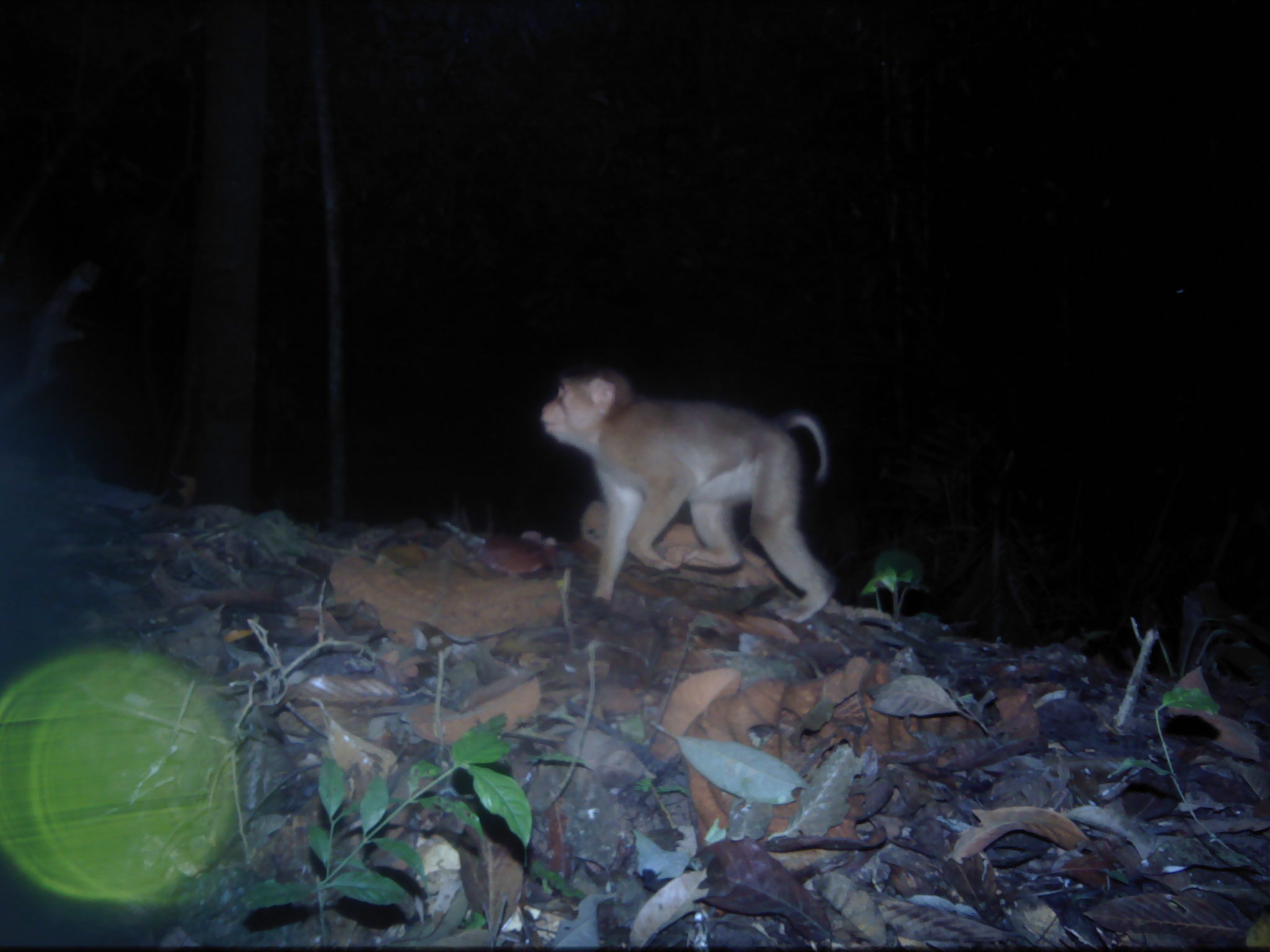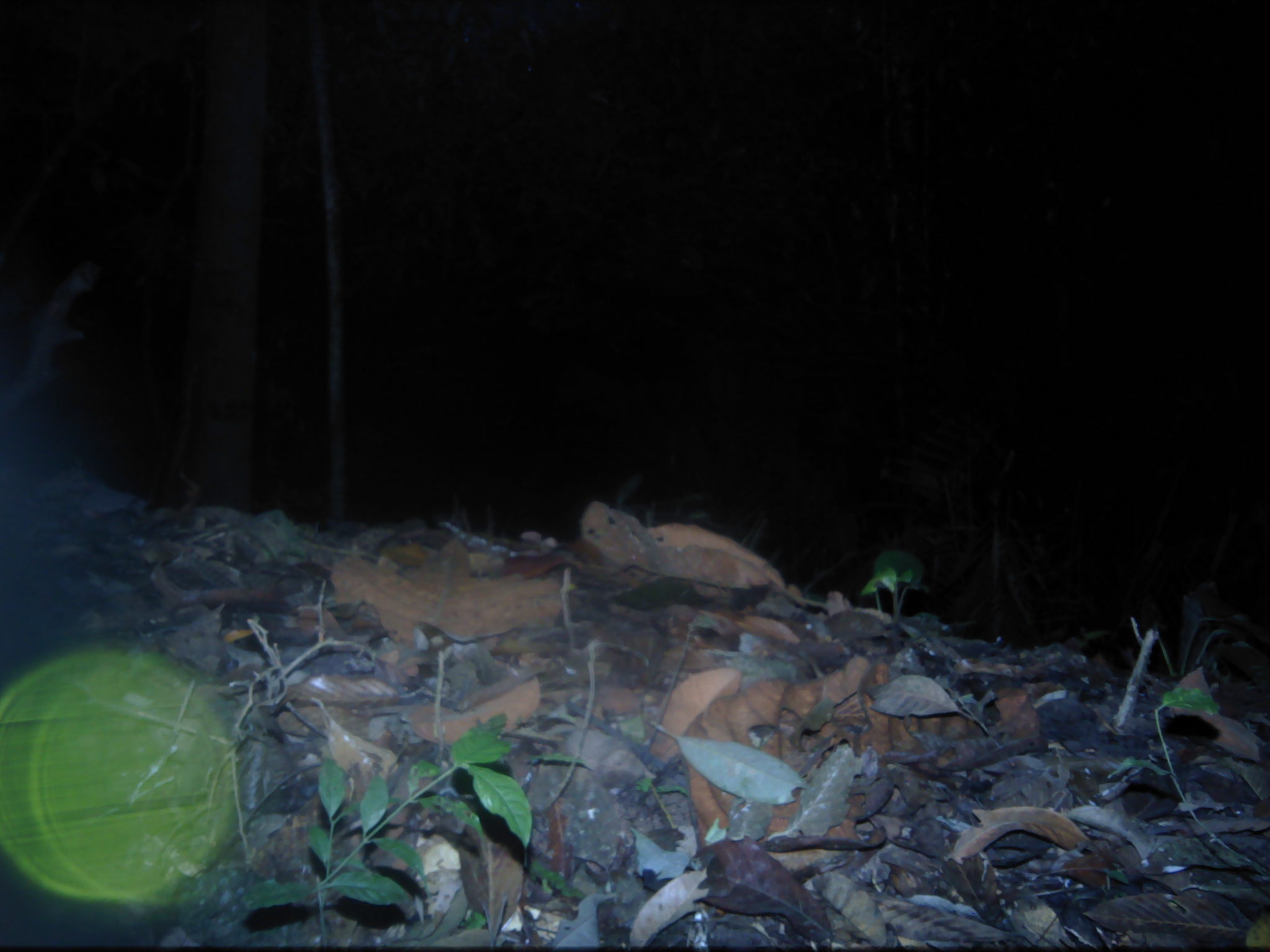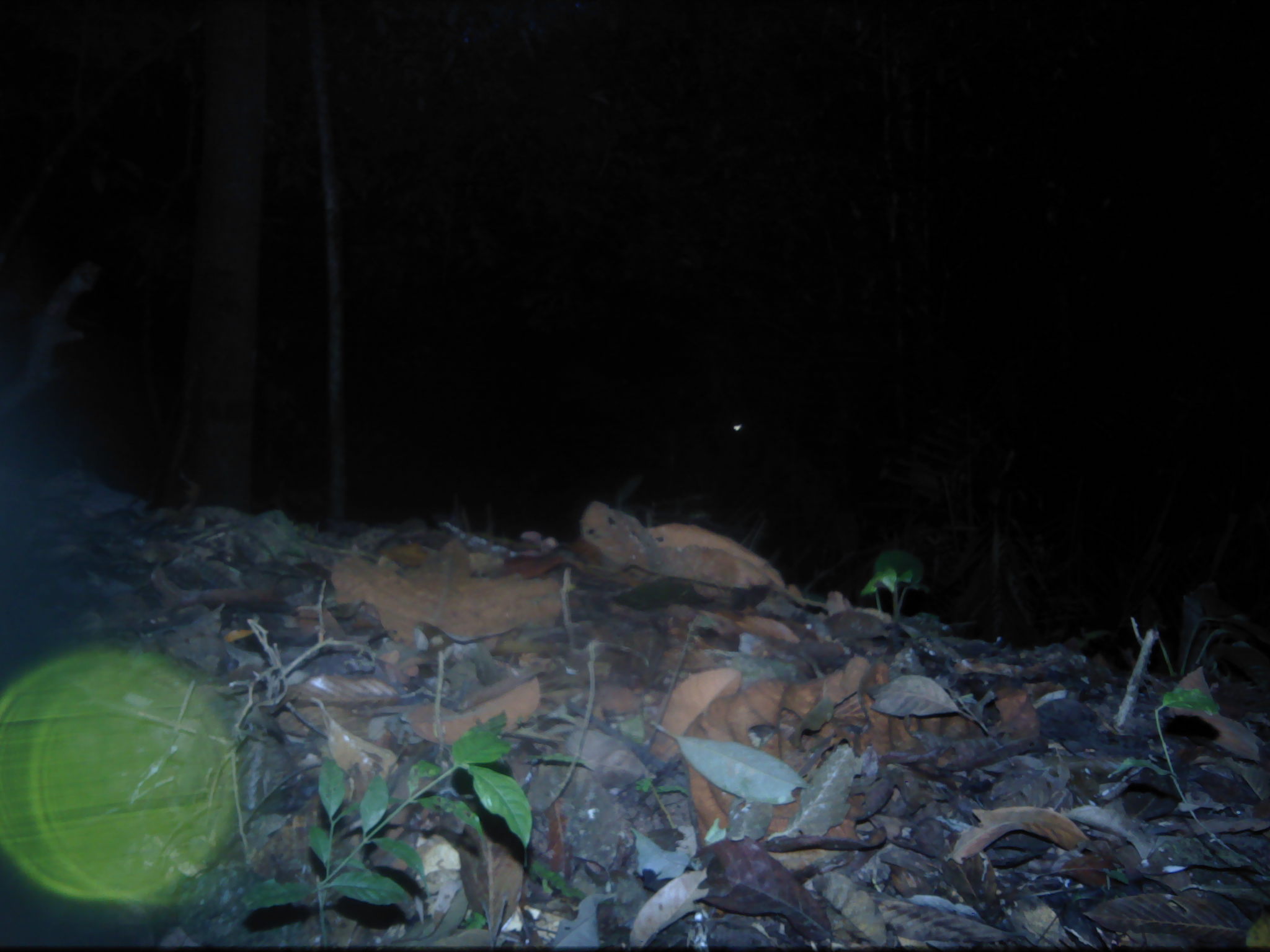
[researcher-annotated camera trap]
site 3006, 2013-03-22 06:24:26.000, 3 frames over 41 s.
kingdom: Animalia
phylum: Chordata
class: Mammalia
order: Primates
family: Cercopithecidae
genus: Macaca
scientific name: Macaca nemestrina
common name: southern pig-tailed macaque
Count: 1.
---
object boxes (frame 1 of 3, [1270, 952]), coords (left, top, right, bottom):
macaca nemestrina: (536, 360, 833, 625)